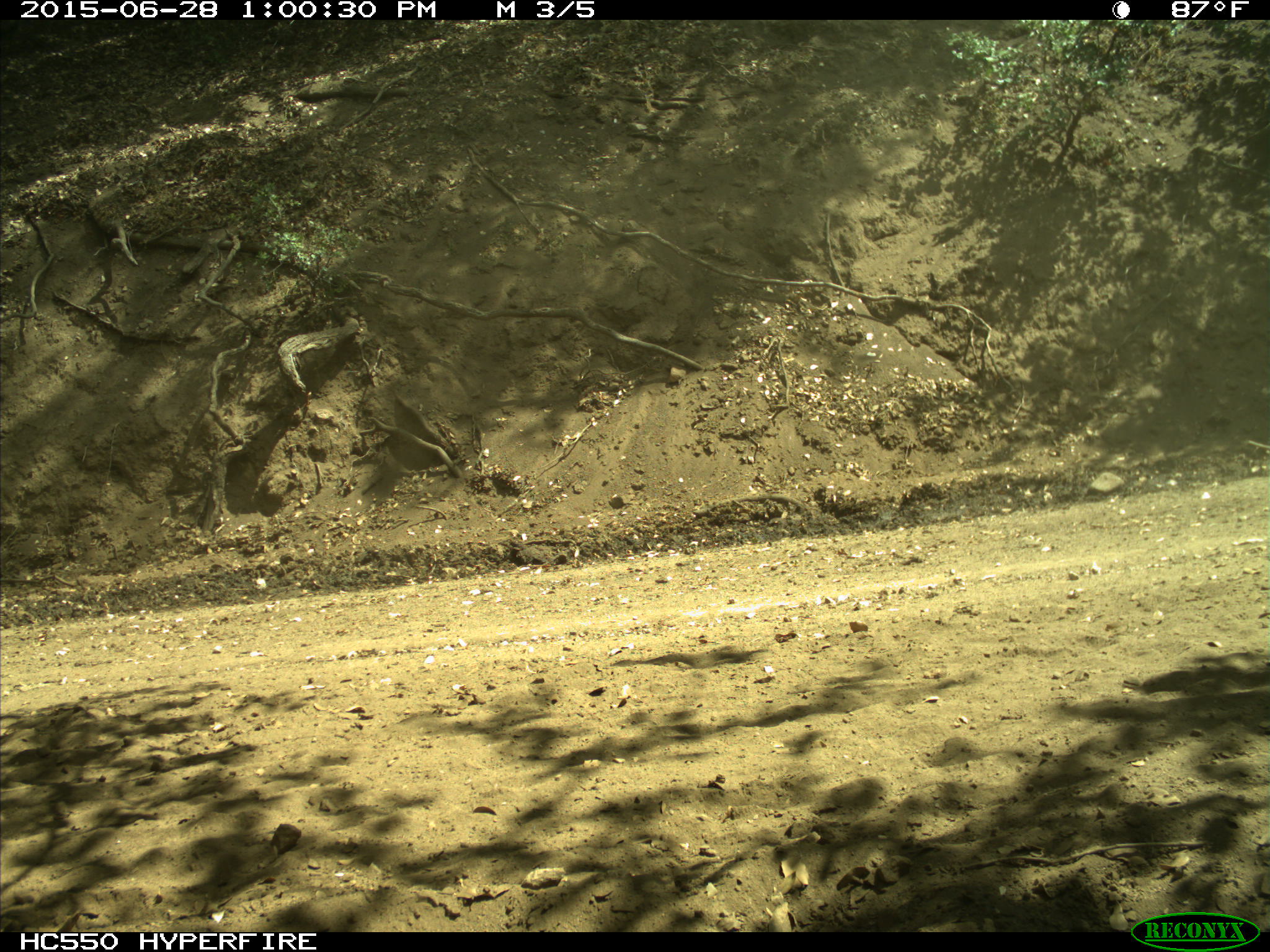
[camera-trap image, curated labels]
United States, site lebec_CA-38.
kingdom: Animalia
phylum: Chordata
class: Mammalia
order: Artiodactyla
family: Bovidae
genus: Bos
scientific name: Bos taurus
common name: domestic cow